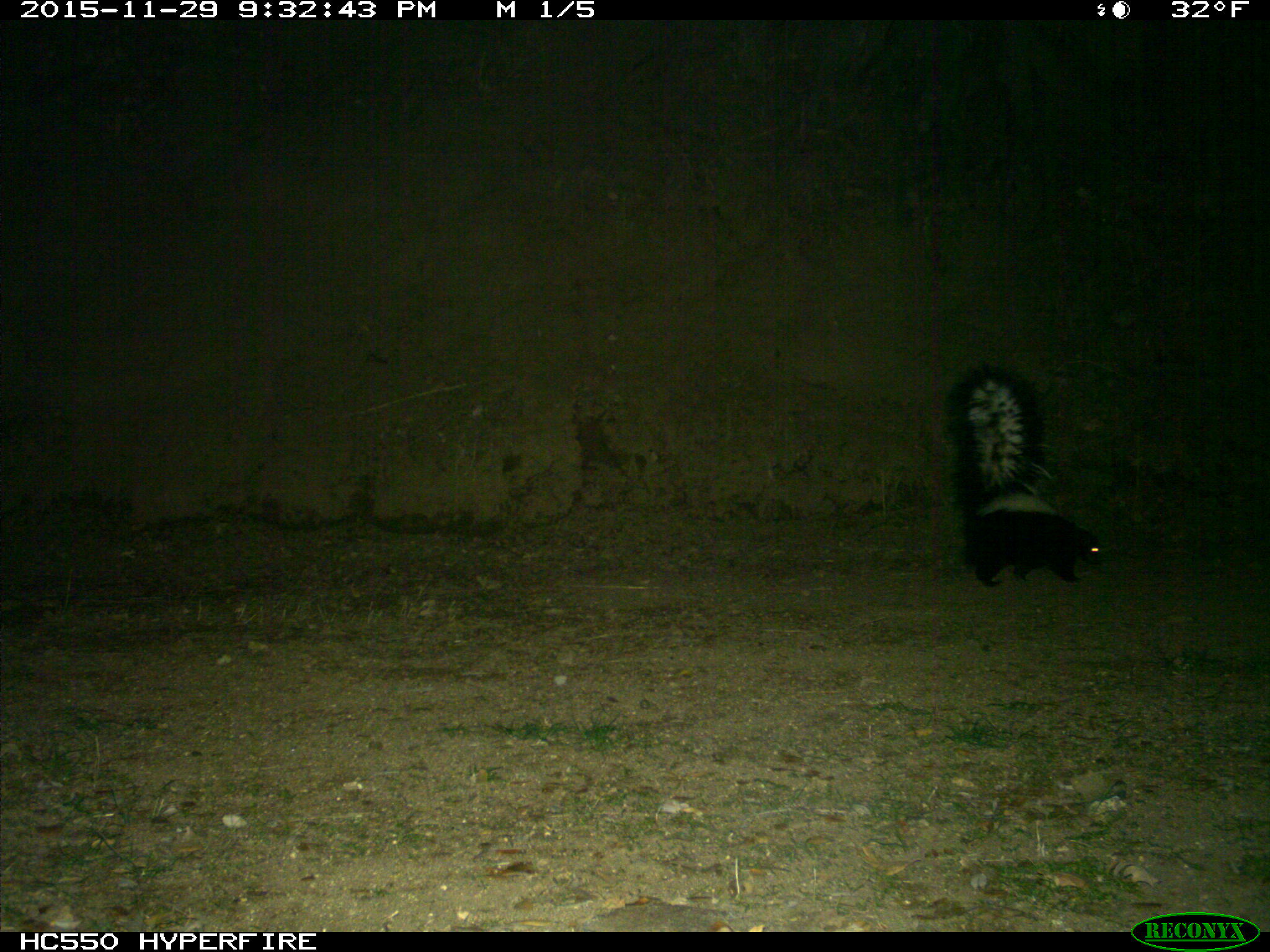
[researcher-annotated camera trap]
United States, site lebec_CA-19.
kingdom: Animalia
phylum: Chordata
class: Mammalia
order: Carnivora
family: Mephitidae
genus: Mephitis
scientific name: Mephitis mephitis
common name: striped skunk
Mephitis mephitis (striped skunk).